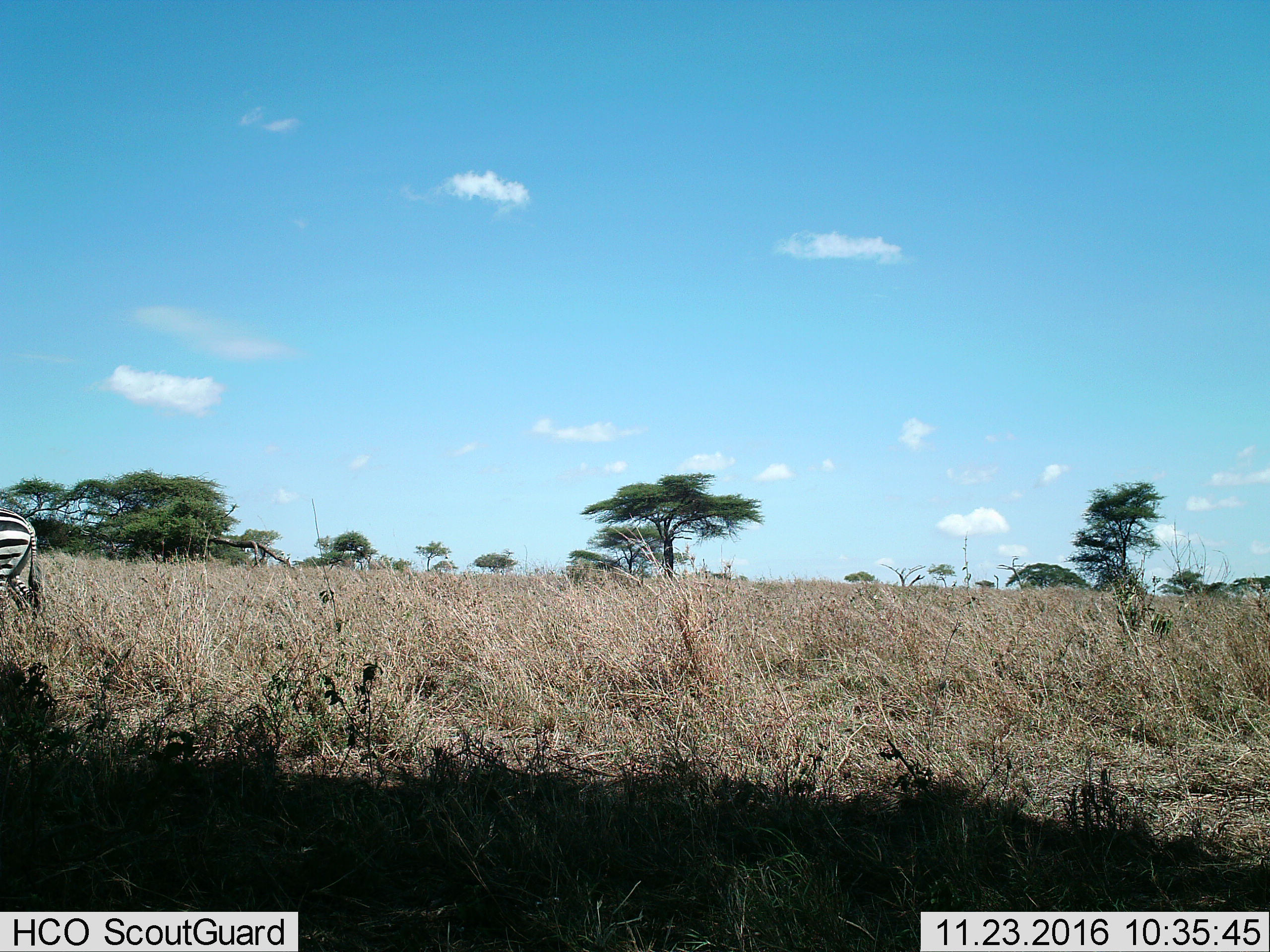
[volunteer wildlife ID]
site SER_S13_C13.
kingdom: Animalia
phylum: Chordata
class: Mammalia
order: Perissodactyla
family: Equidae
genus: Equus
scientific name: Equus quagga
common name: plains zebra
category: zebraplains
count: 1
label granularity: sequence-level